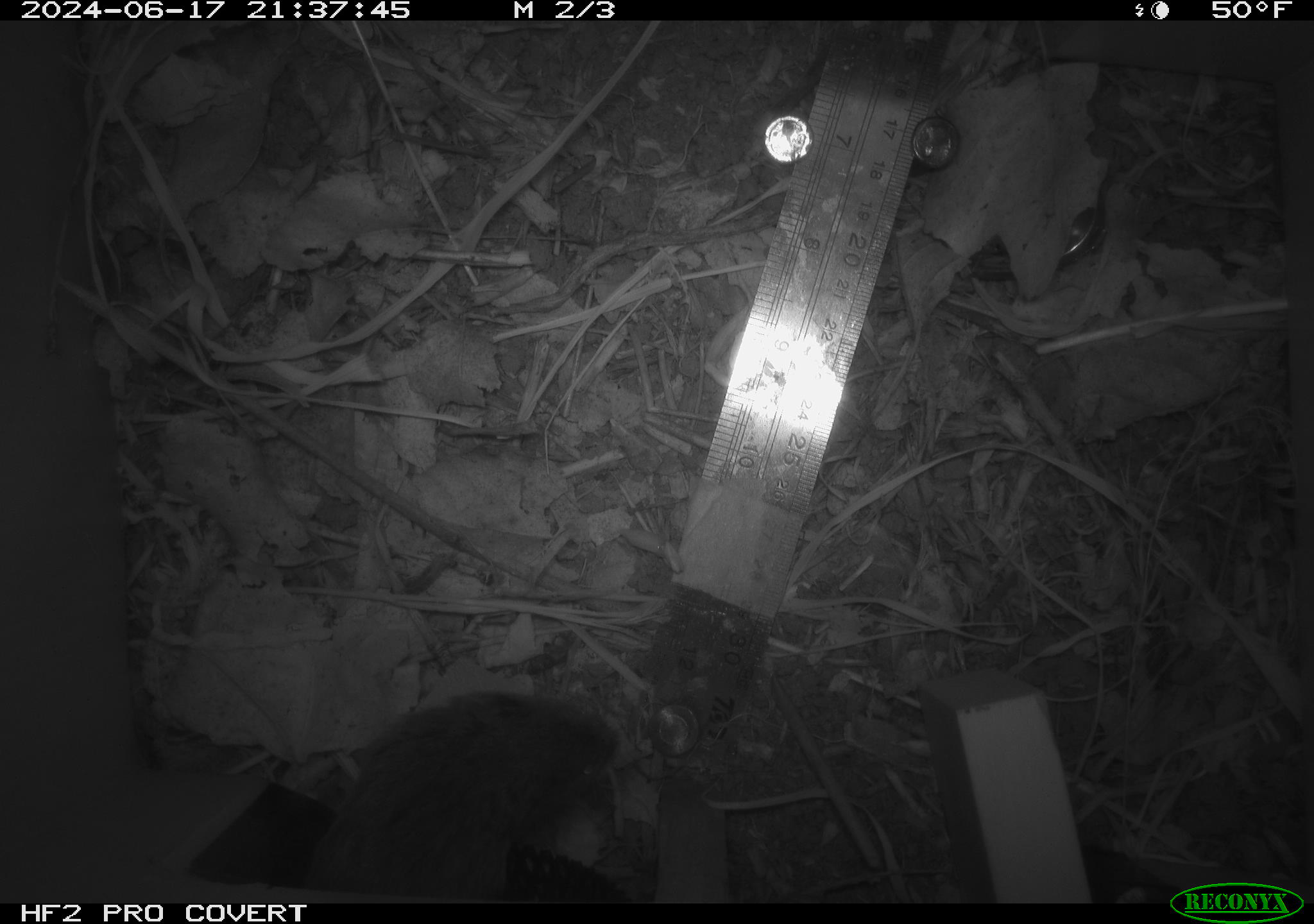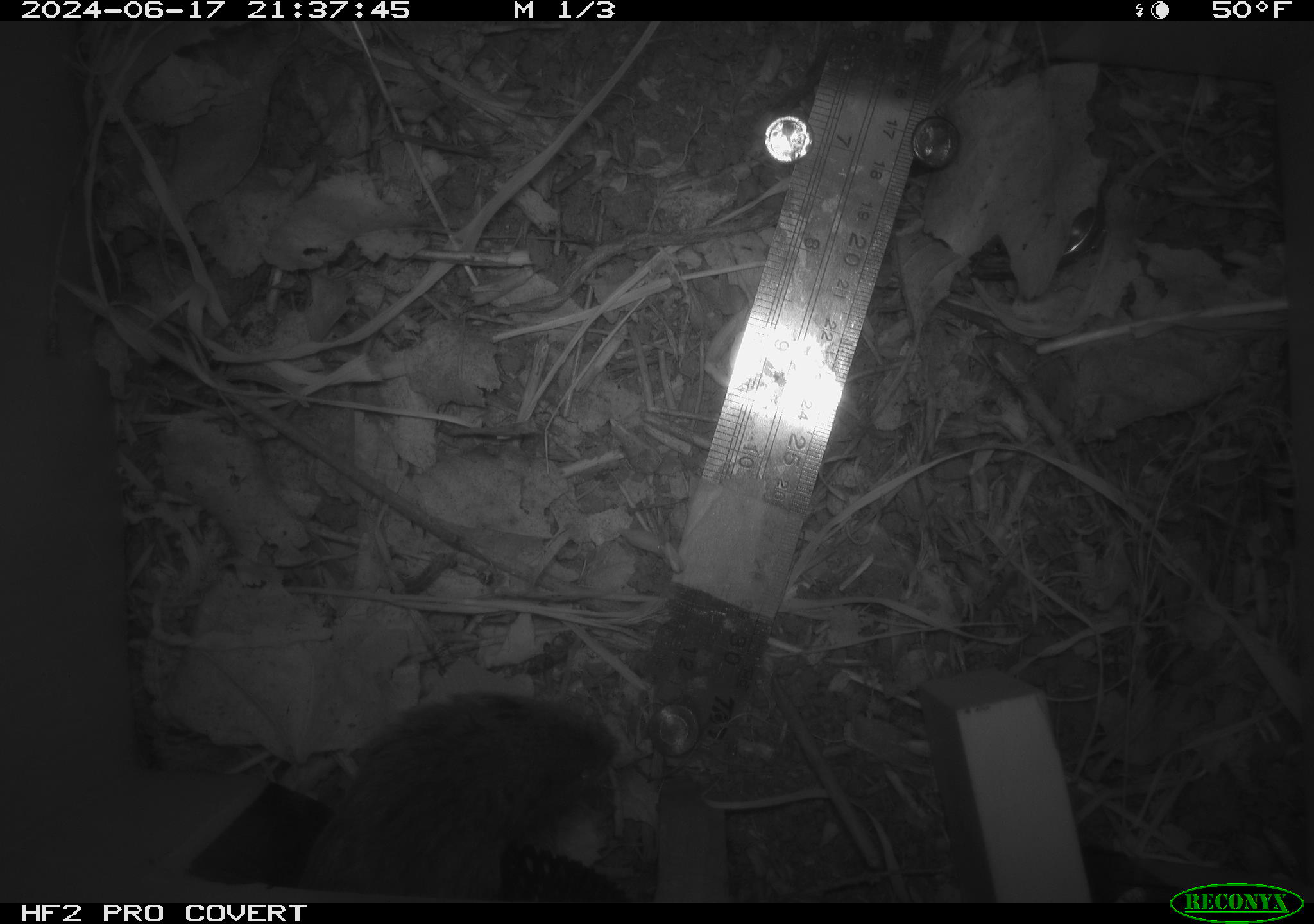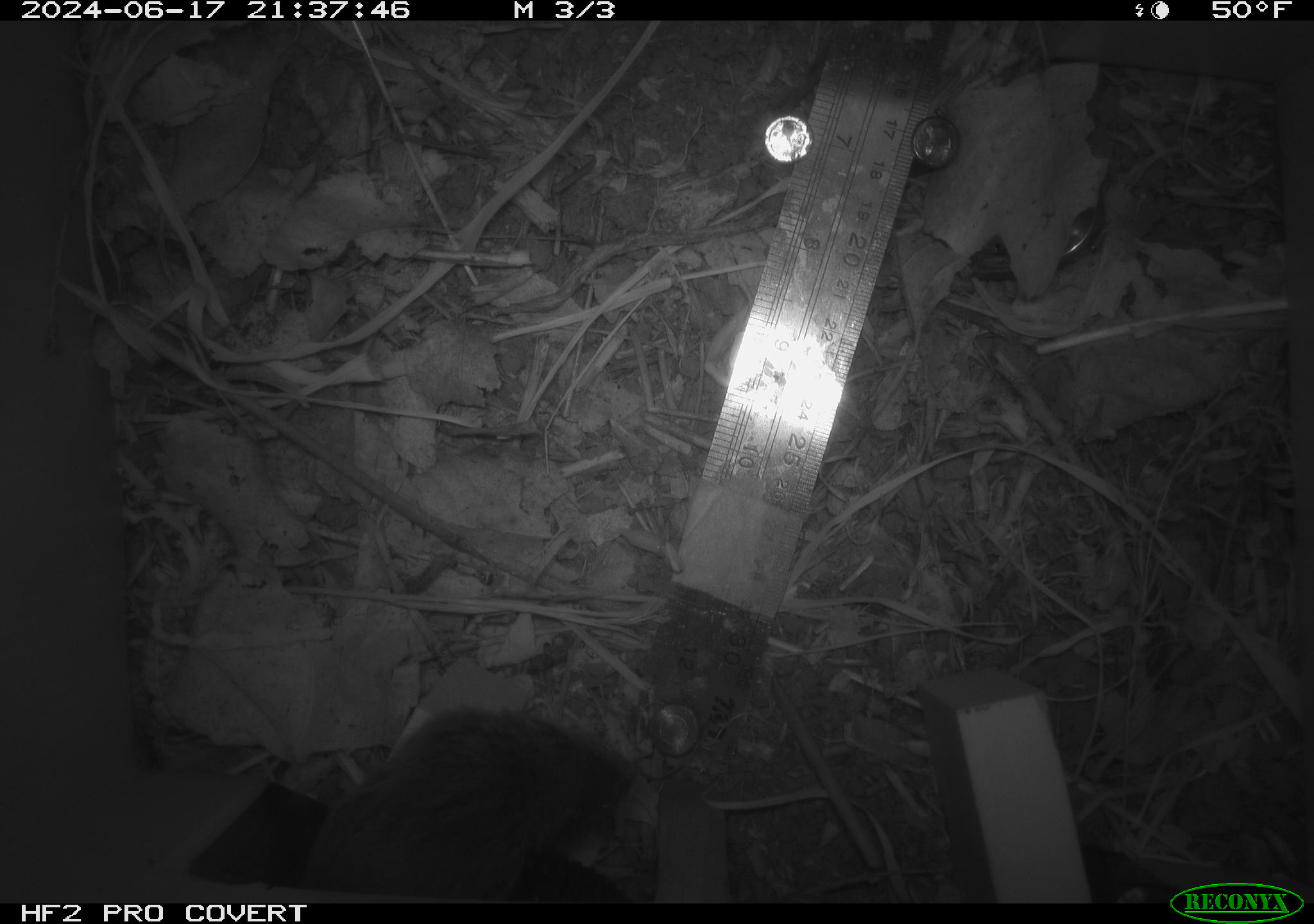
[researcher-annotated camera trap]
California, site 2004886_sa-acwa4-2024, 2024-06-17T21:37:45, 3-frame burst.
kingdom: Animalia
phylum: Chordata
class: Mammalia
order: Rodentia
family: Cricetidae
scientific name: Arvicolinae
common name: voles, lemmings, and muskrats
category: arvicolinae subfamily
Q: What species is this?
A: Arvicolinae subfamily (voles, lemmings, and muskrats) (Arvicolinae).